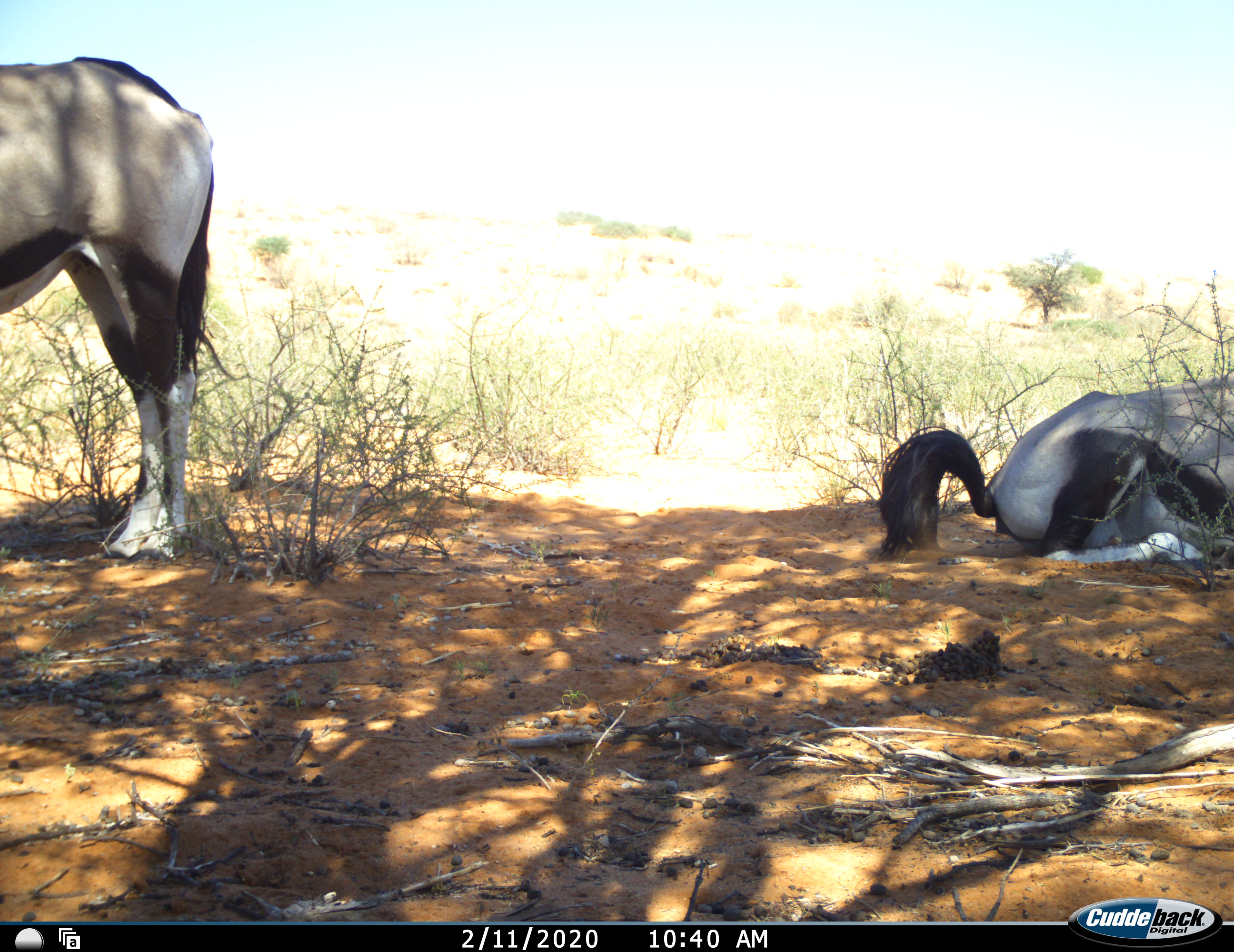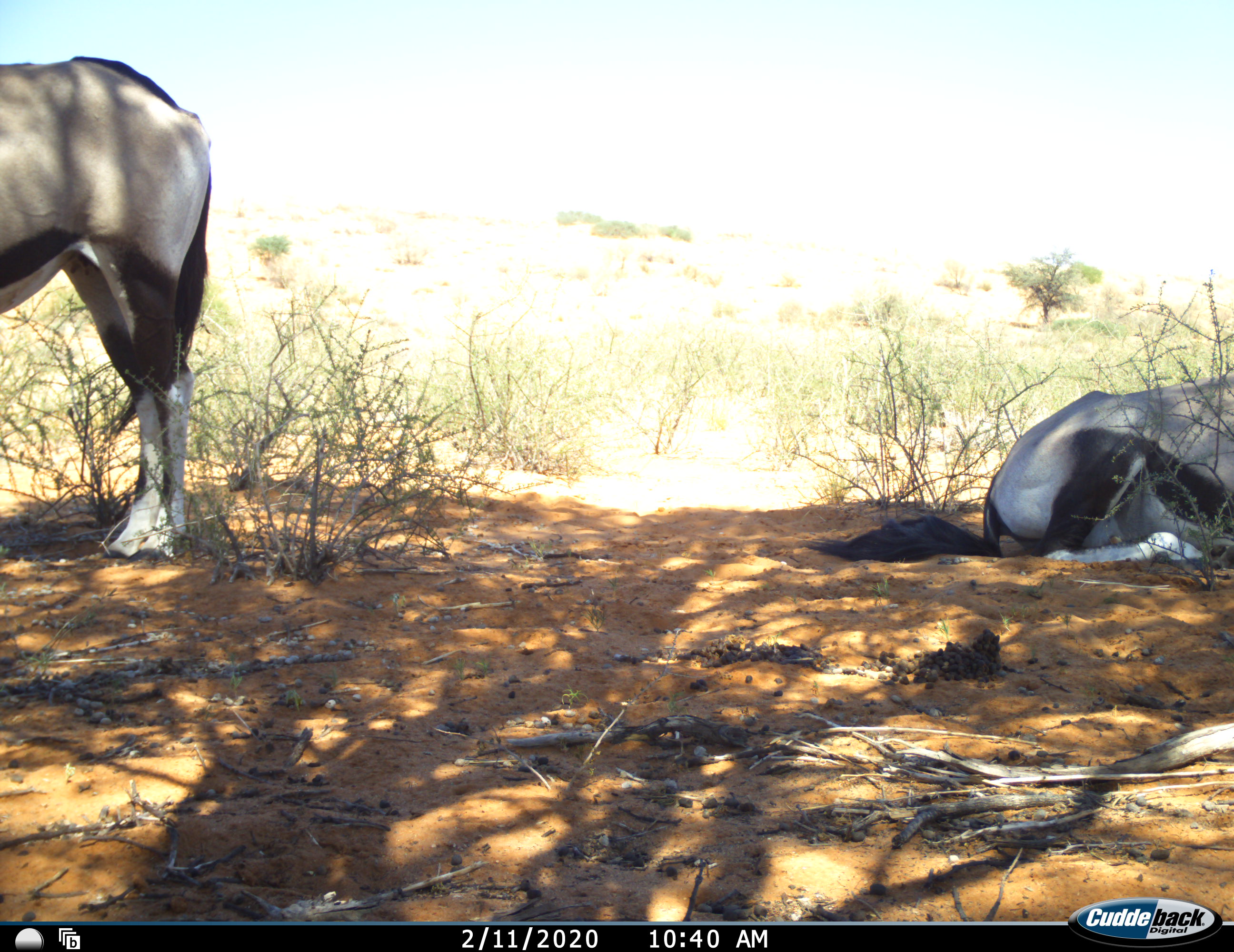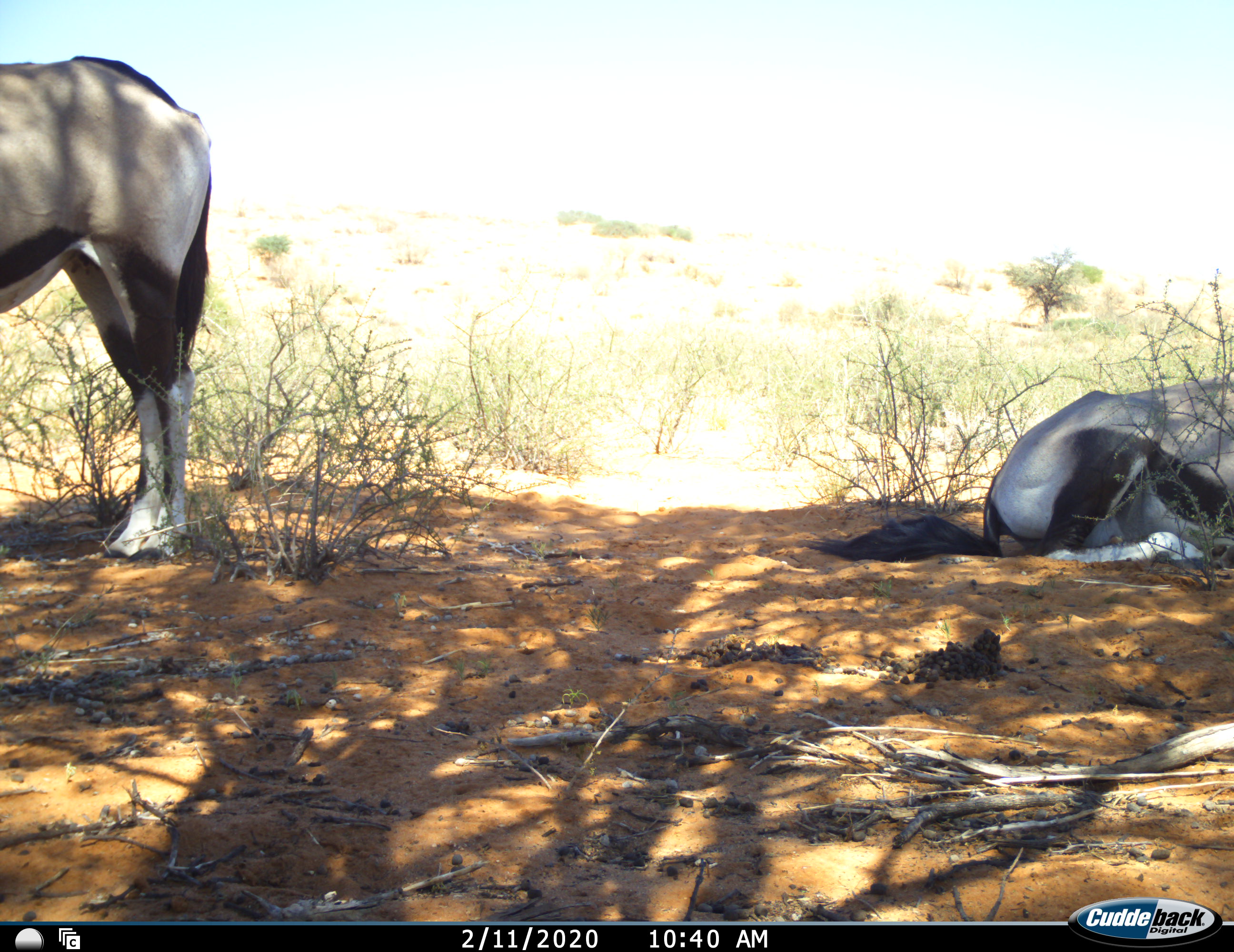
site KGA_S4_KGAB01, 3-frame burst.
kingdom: Animalia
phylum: Chordata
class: Mammalia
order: Artiodactyla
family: Bovidae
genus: Oryx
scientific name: Oryx gazella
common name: gemsbok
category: oryx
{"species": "oryx (gemsbok) (Oryx gazella)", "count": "2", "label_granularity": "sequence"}